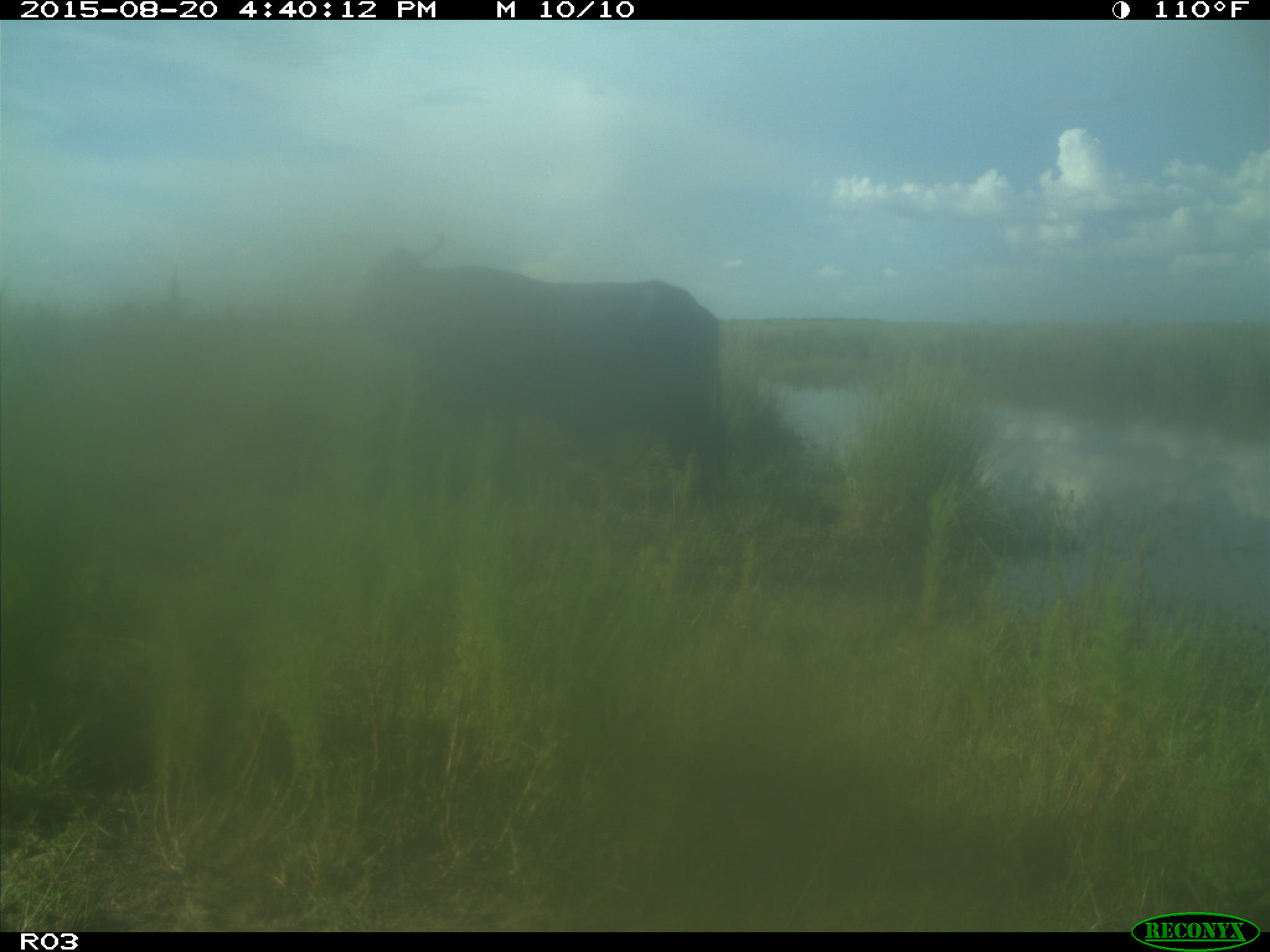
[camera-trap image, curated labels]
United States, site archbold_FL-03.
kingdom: Animalia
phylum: Chordata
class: Mammalia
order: Artiodactyla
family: Bovidae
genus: Bos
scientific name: Bos taurus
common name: domestic cow